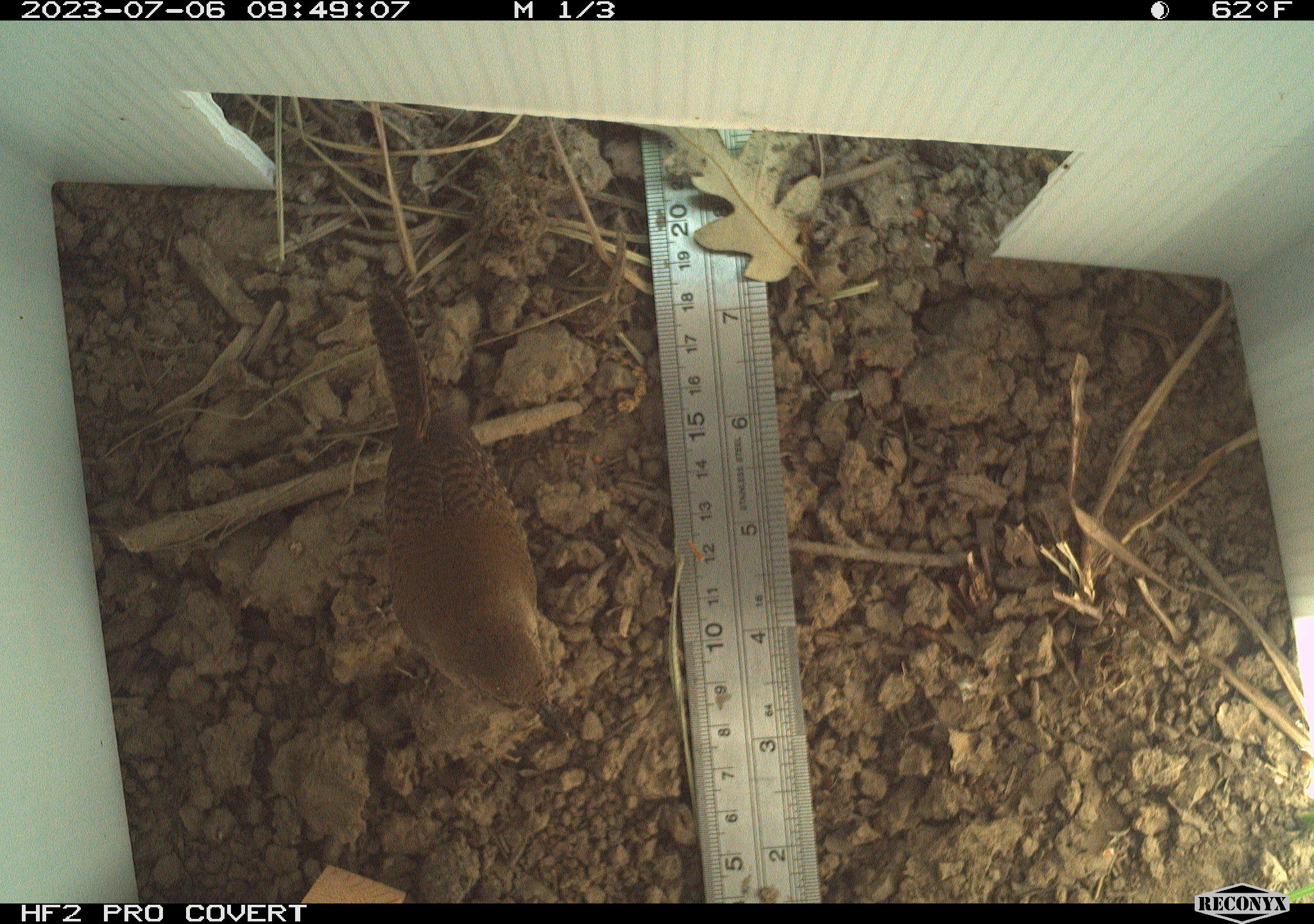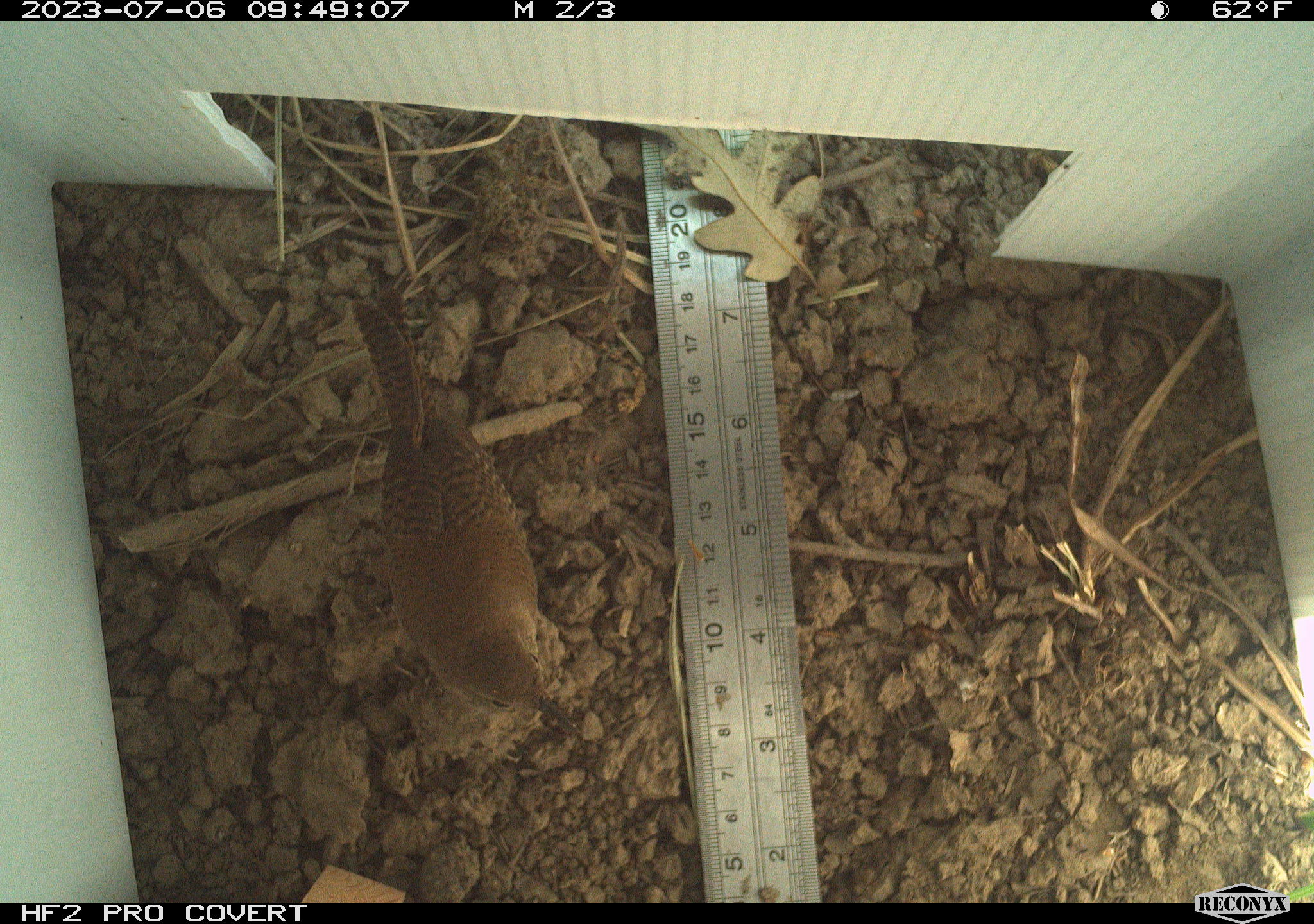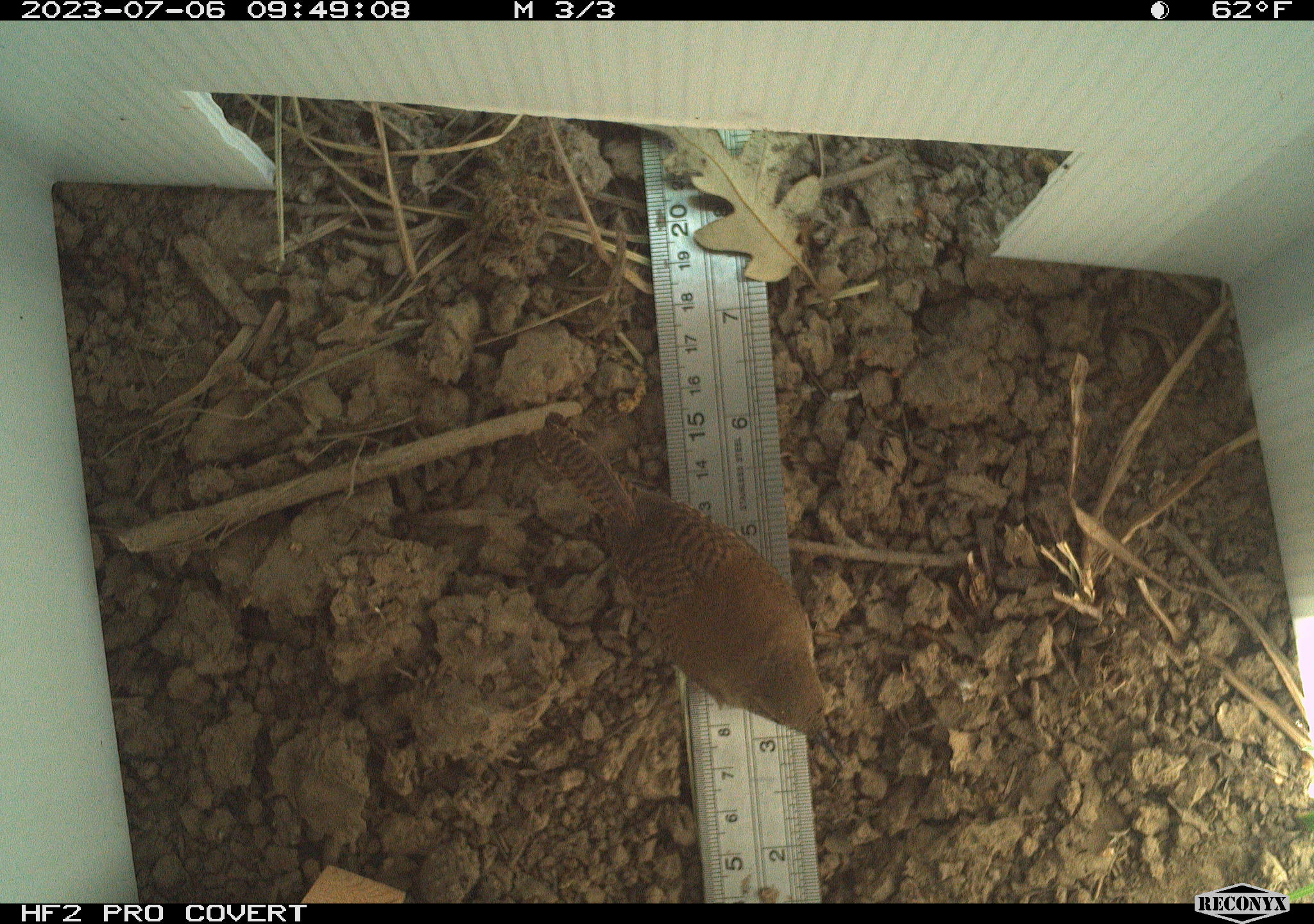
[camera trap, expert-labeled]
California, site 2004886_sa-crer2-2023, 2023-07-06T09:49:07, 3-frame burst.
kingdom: Animalia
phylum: Chordata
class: Aves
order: Passeriformes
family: Troglodytidae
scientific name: Troglodytidae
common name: wren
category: troglodytidae family